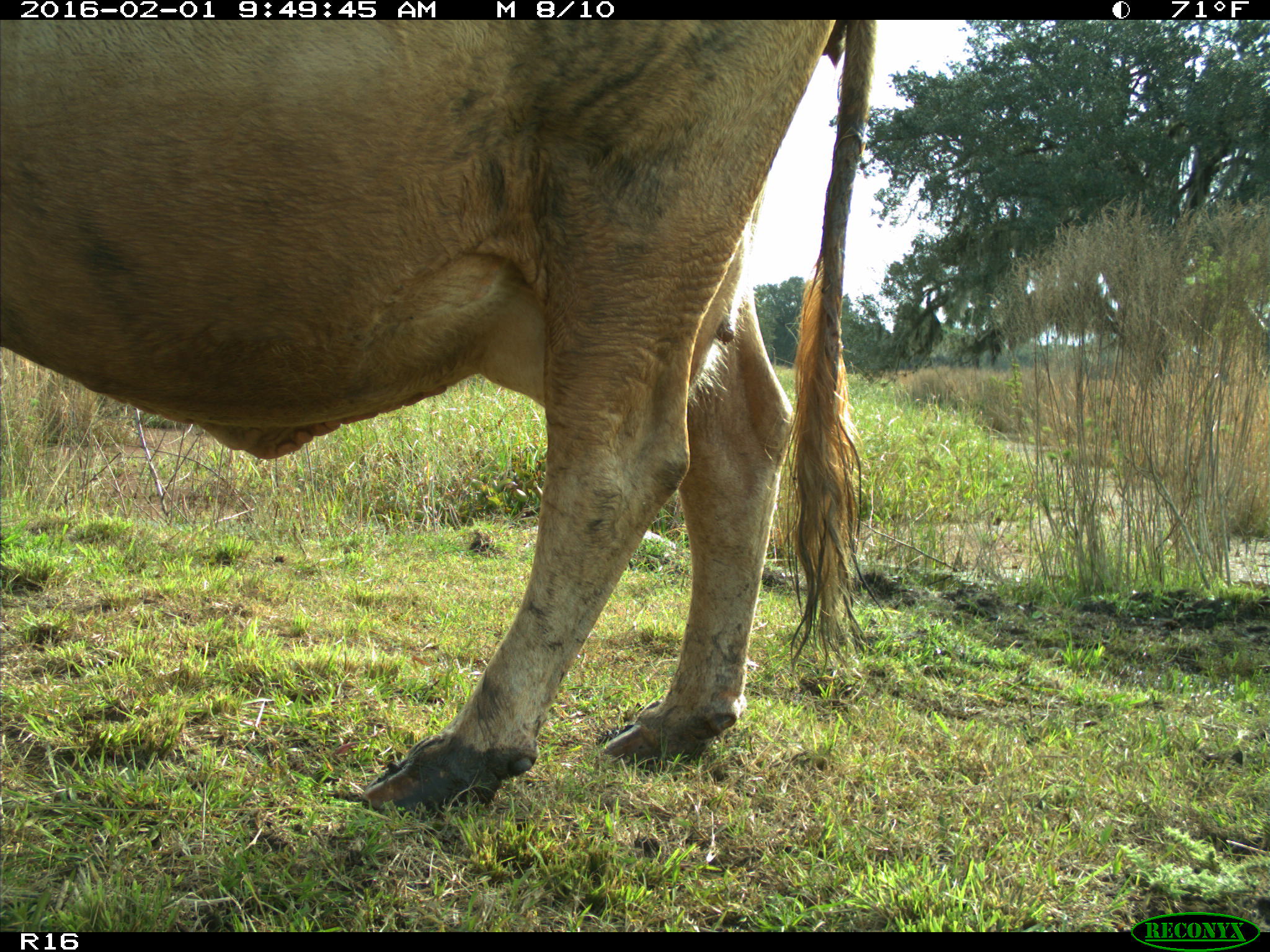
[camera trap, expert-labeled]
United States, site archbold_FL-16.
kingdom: Animalia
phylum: Chordata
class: Mammalia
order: Artiodactyla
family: Bovidae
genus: Bos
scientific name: Bos taurus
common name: domestic cow